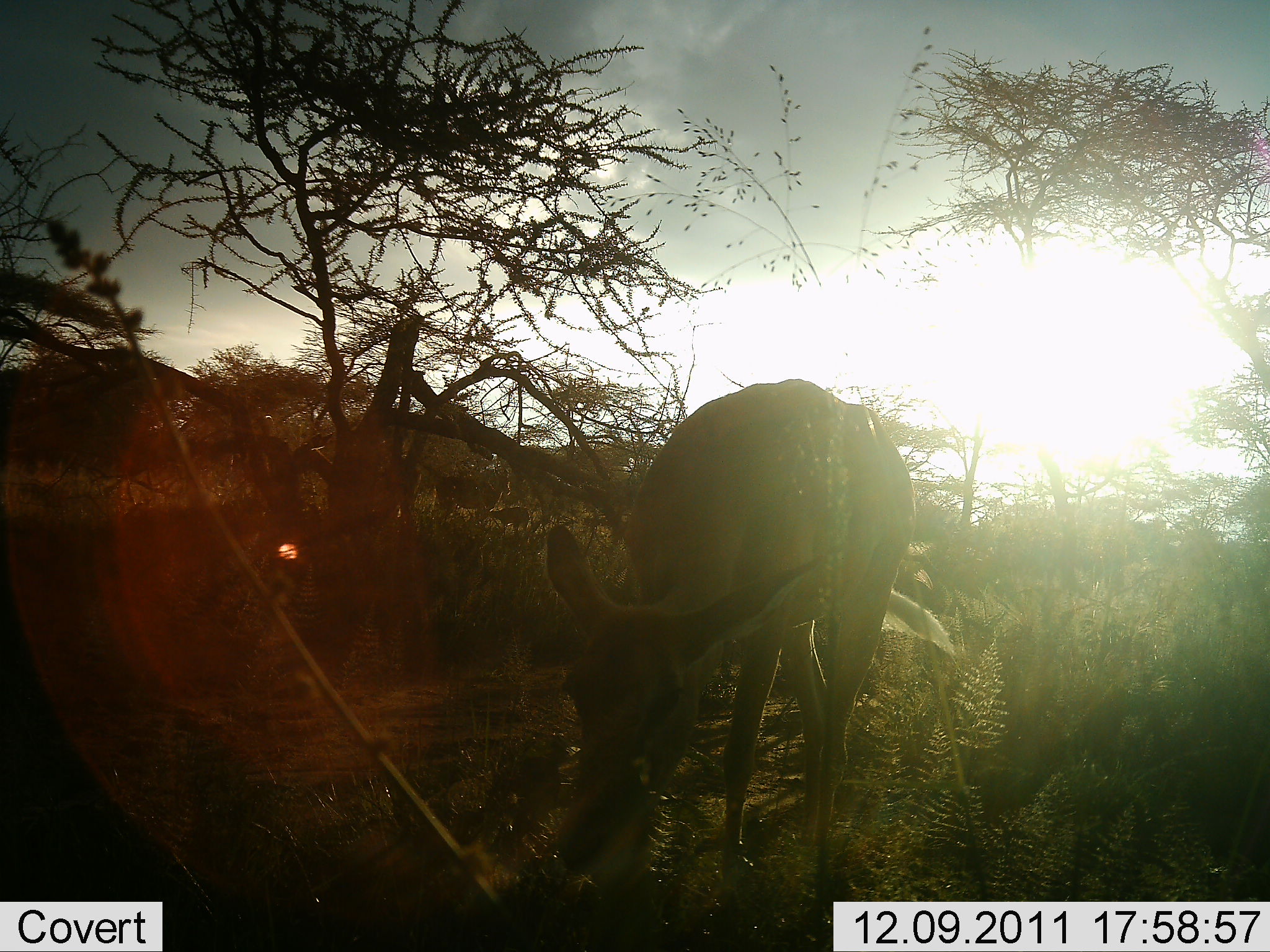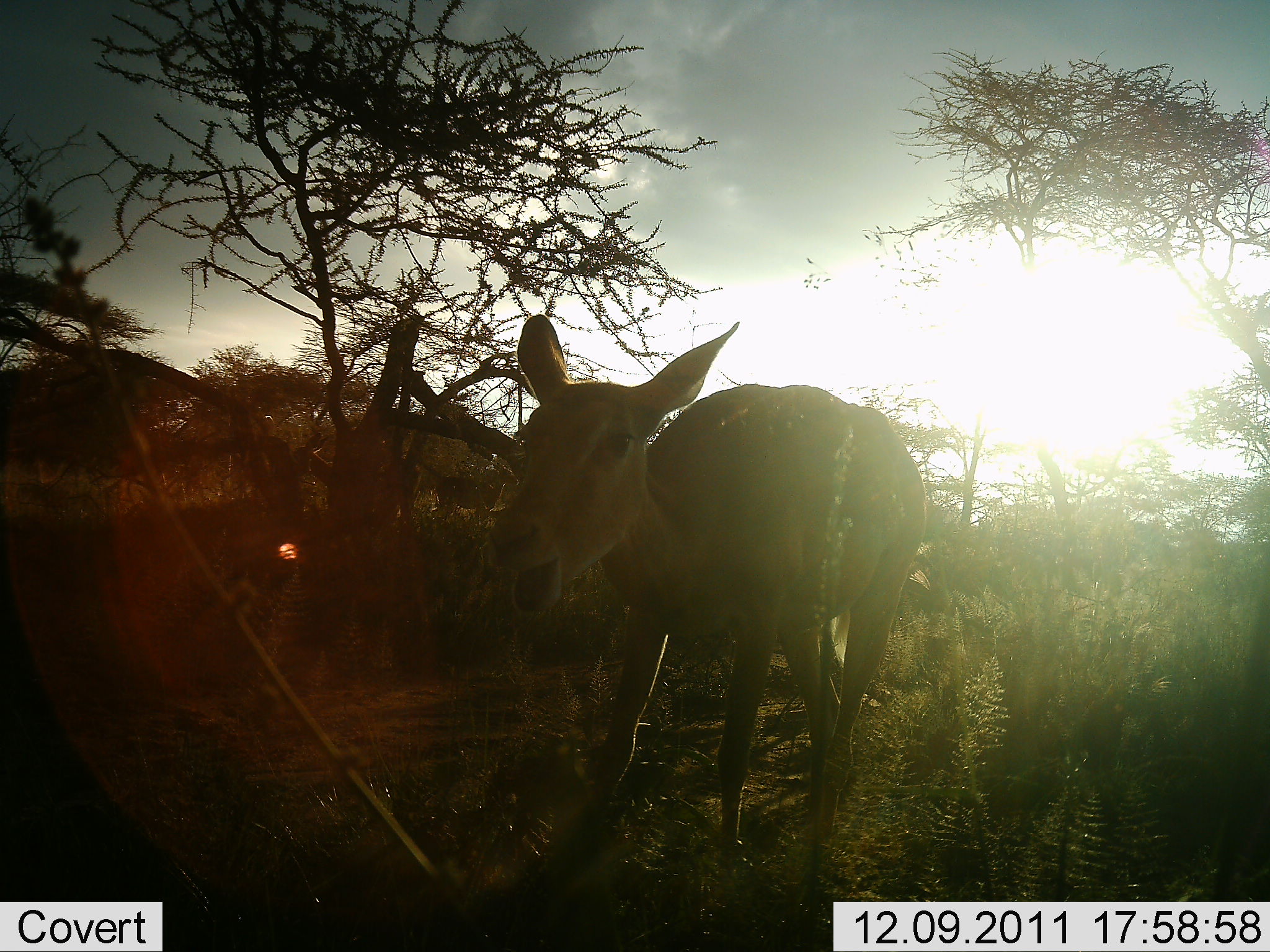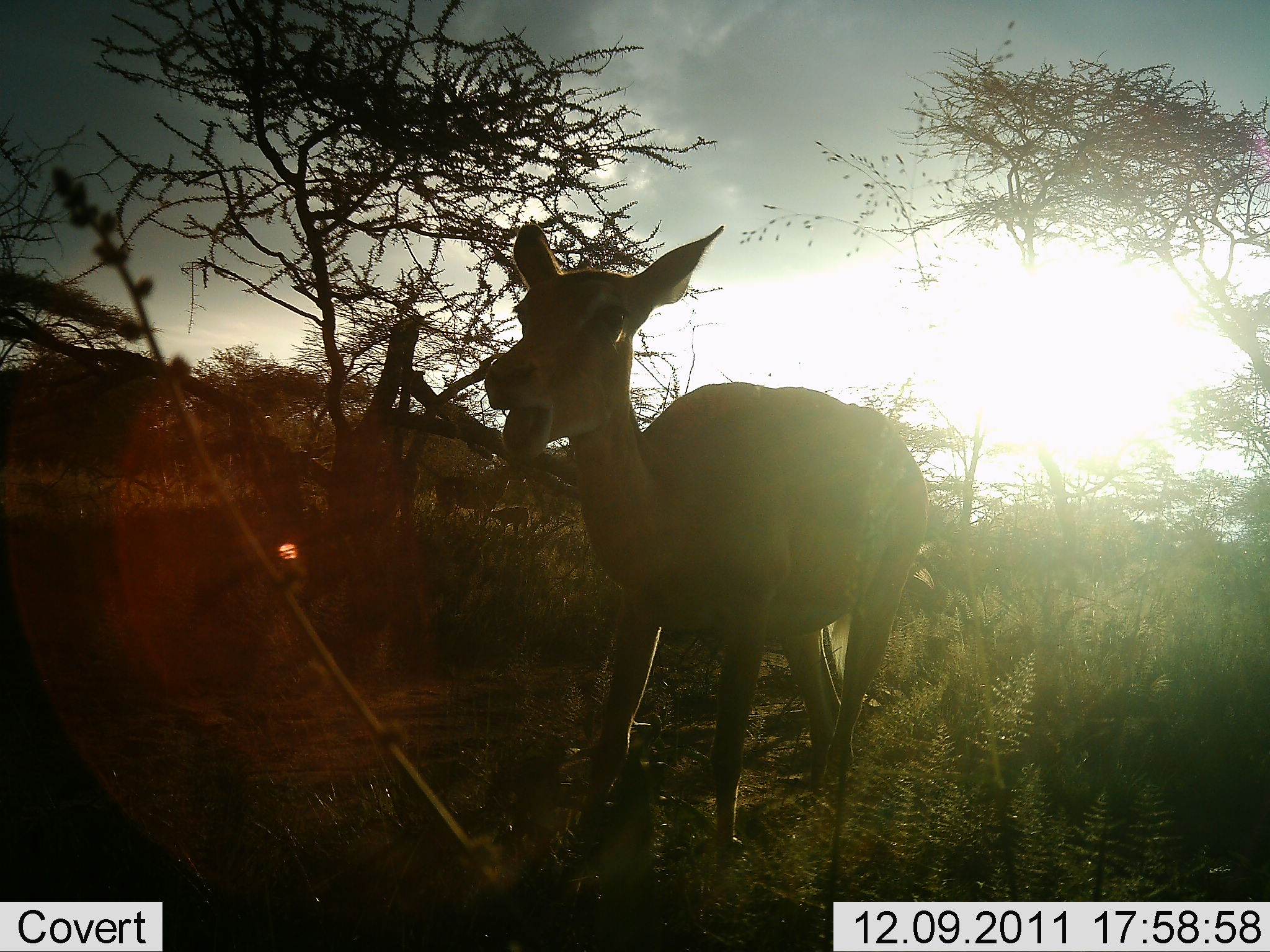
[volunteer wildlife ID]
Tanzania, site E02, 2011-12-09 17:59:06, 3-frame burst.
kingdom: Animalia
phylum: Chordata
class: Mammalia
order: Artiodactyla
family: Bovidae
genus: Redunca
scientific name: Redunca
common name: reedbuck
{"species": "reedbuck (Redunca)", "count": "1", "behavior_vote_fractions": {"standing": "62%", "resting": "0%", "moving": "0%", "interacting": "0%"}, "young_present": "0%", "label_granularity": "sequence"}